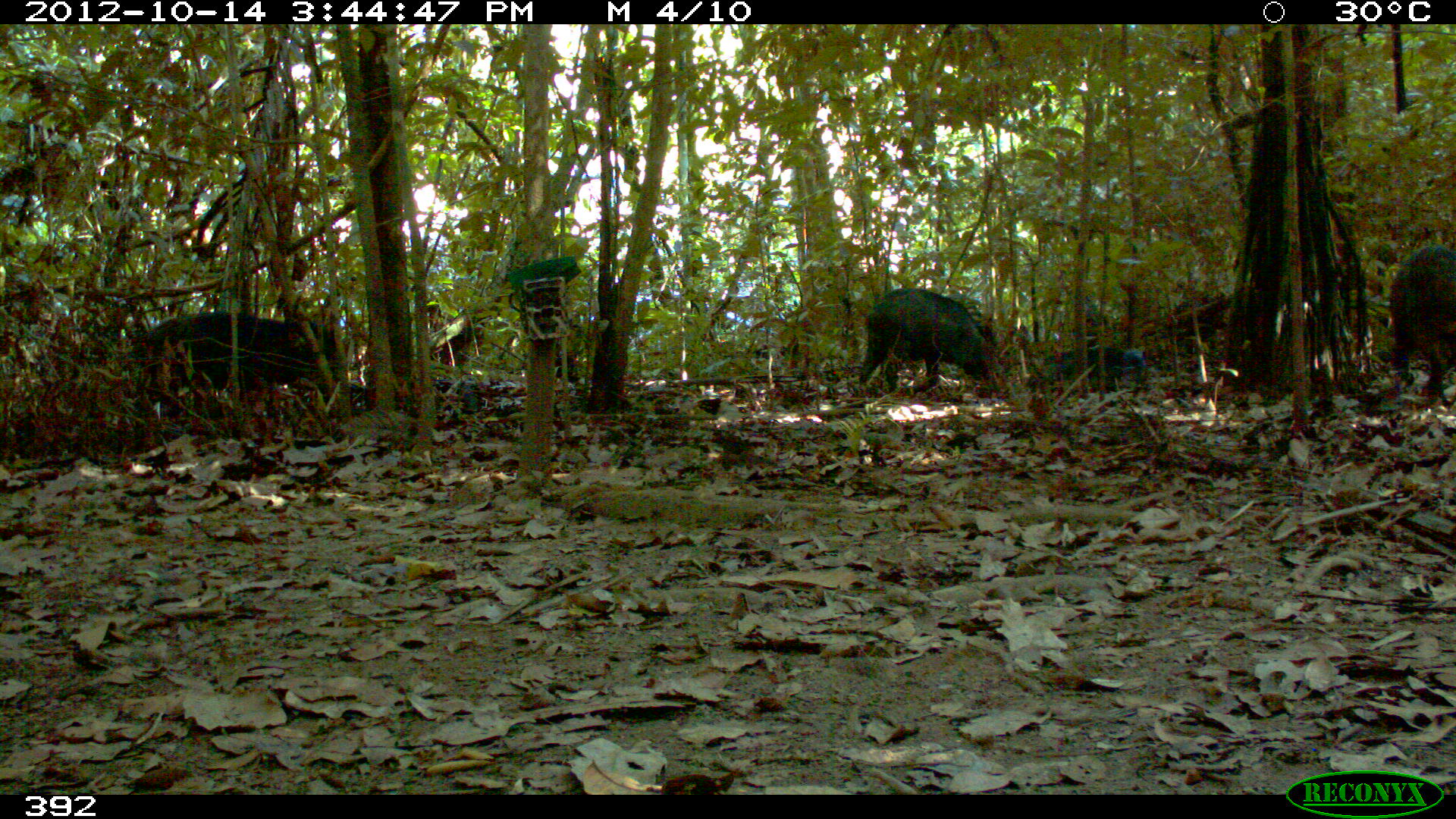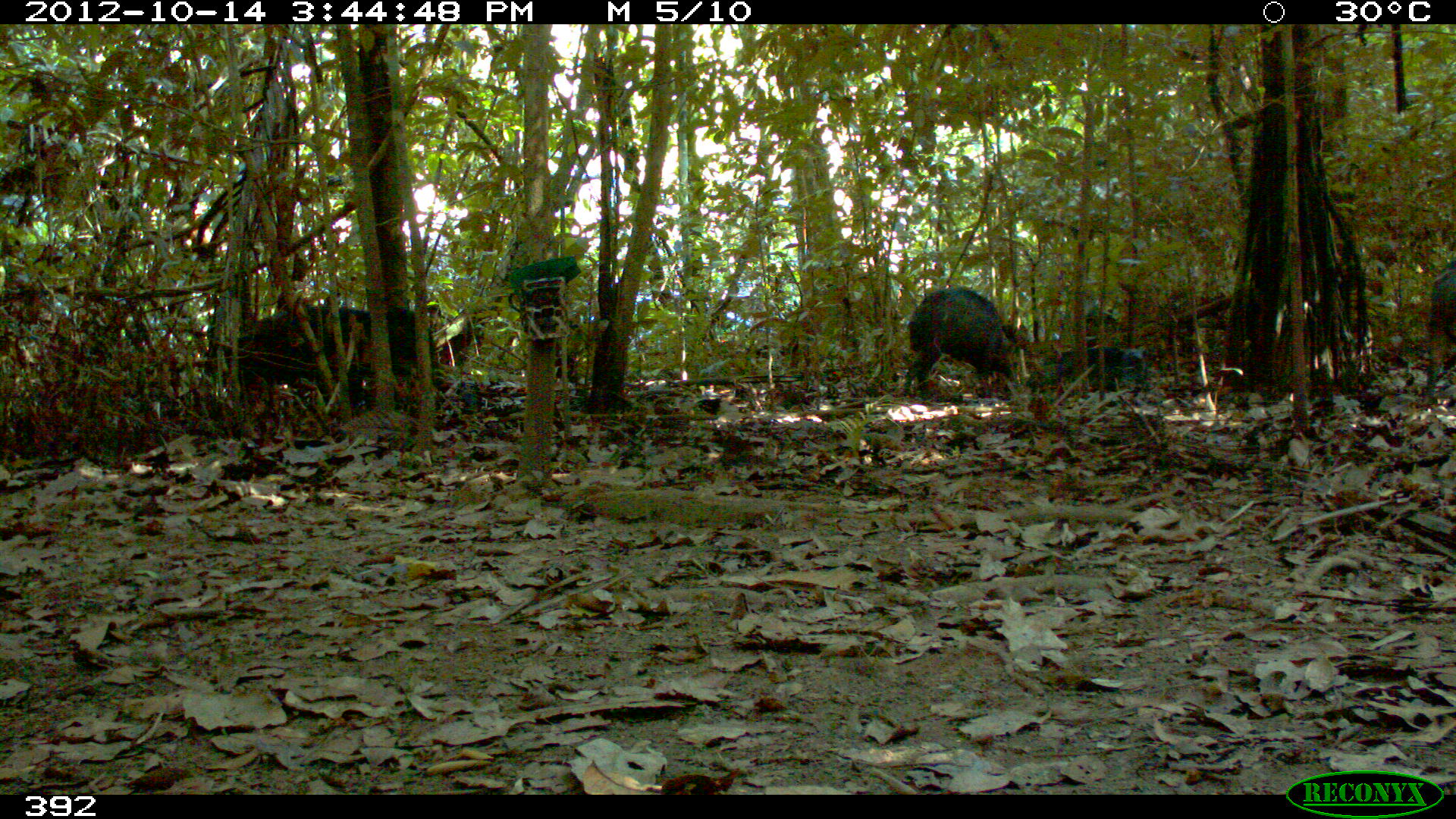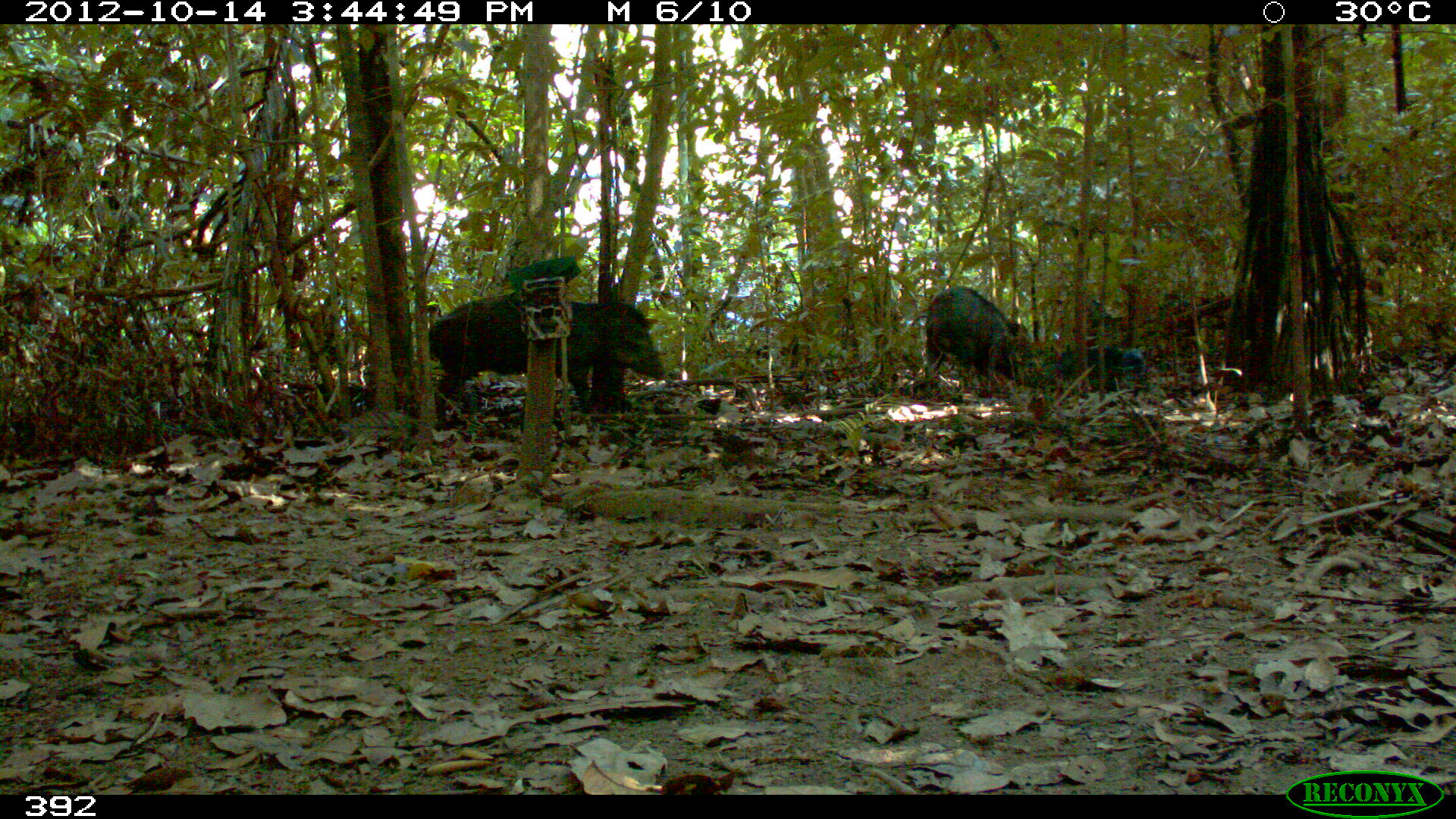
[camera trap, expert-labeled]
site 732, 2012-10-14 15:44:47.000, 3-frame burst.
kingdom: Animalia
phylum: Chordata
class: Mammalia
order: Artiodactyla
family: Tayassuidae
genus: Tayassu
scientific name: Tayassu pecari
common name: white-lipped peccary